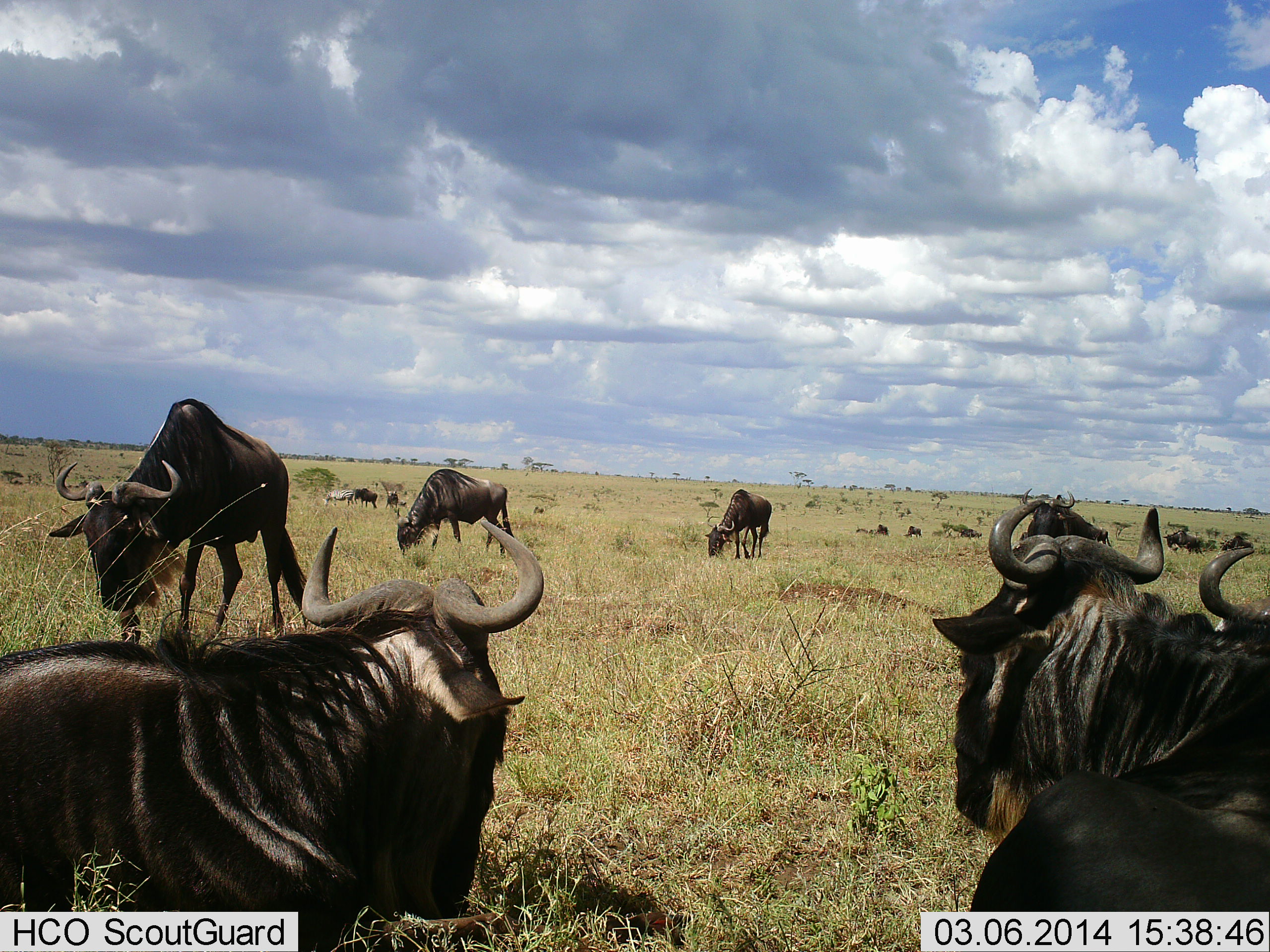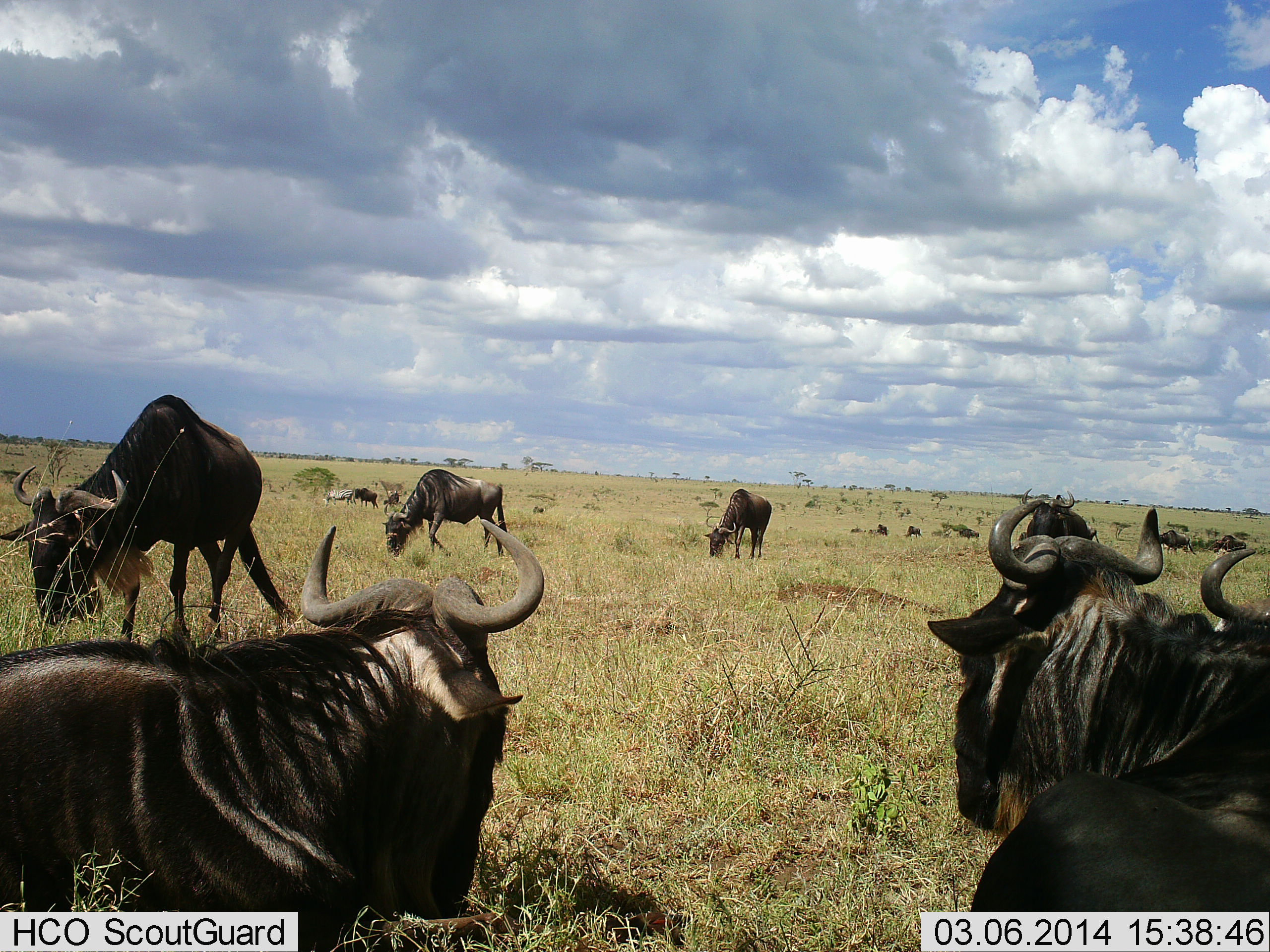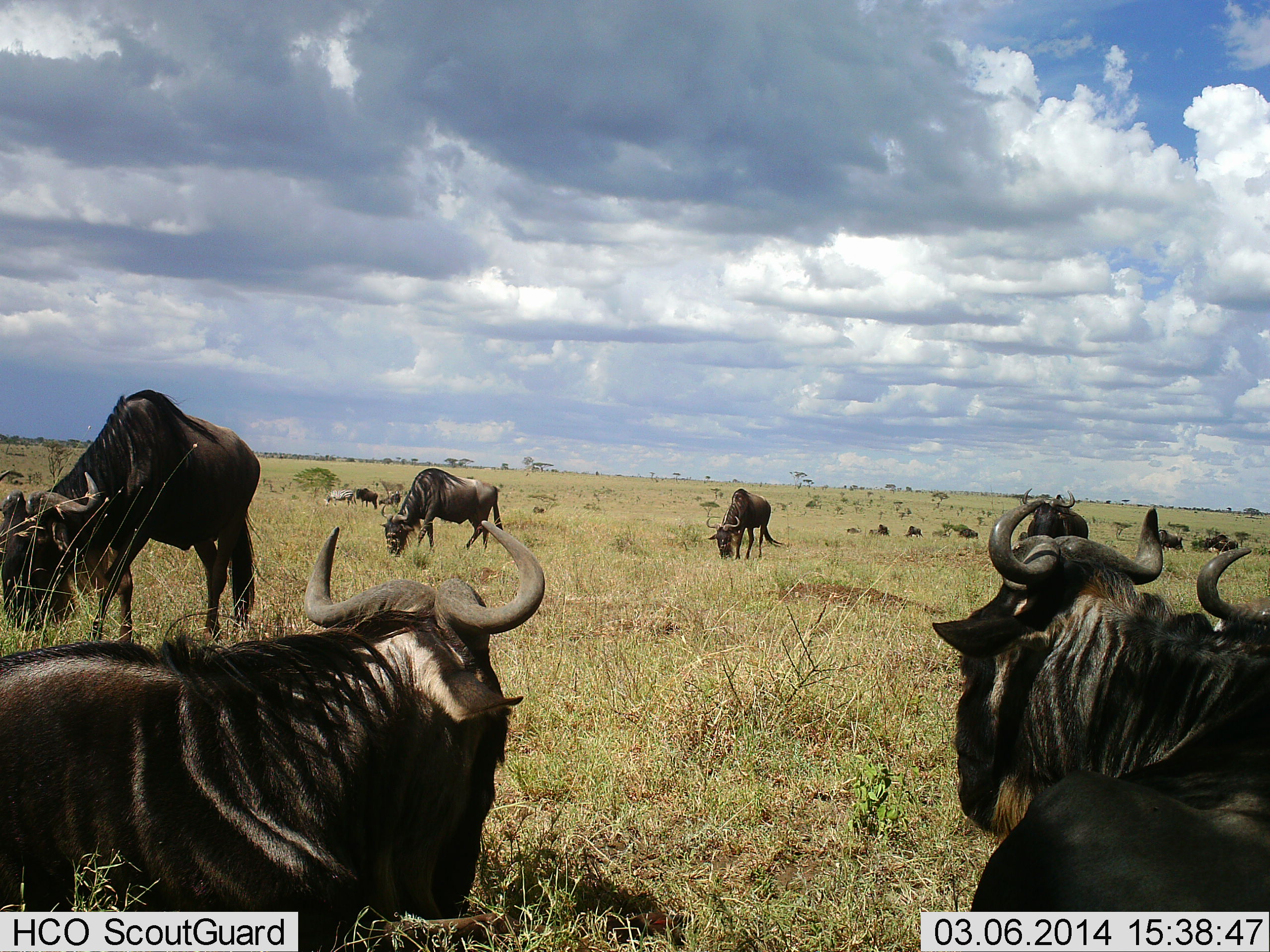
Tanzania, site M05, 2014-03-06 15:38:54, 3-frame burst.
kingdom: Animalia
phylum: Chordata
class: Mammalia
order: Artiodactyla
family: Bovidae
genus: Connochaetes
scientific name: Connochaetes taurinus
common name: blue wildebeest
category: wildebeest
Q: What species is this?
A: Wildebeest (blue wildebeest) (Connochaetes taurinus).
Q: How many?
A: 11-50.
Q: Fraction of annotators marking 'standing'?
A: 45%.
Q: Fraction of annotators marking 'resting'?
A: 91%.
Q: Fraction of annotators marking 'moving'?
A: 64%.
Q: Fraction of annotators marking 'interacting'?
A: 18%.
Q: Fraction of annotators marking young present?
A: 0%.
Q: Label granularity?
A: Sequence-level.